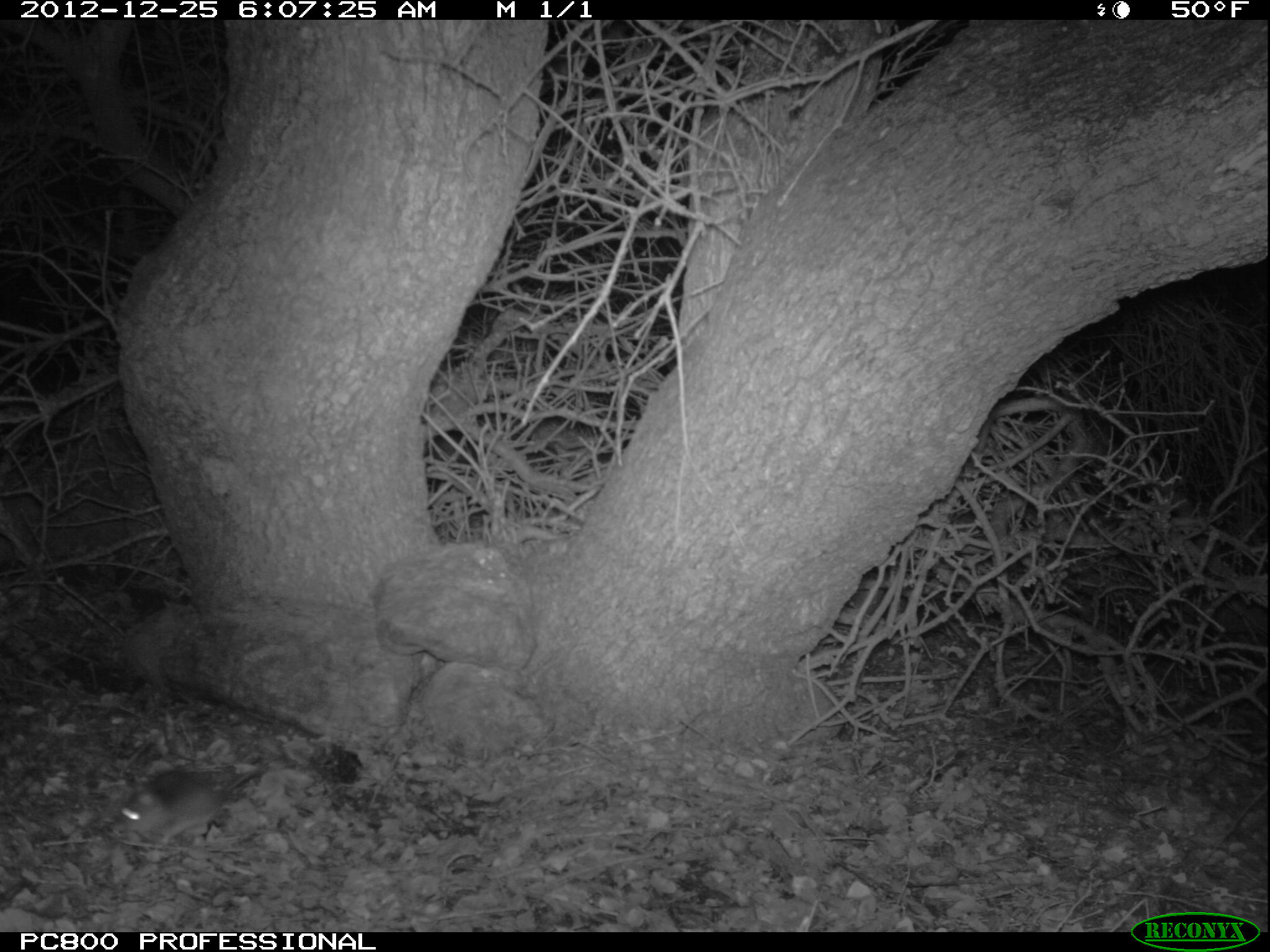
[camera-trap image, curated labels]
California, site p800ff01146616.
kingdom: Animalia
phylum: Chordata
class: Mammalia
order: Rodentia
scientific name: Rodentia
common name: rodent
Rodent (Rodentia).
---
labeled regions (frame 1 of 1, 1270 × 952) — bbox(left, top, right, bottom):
rodent: bbox(112, 762, 267, 847)